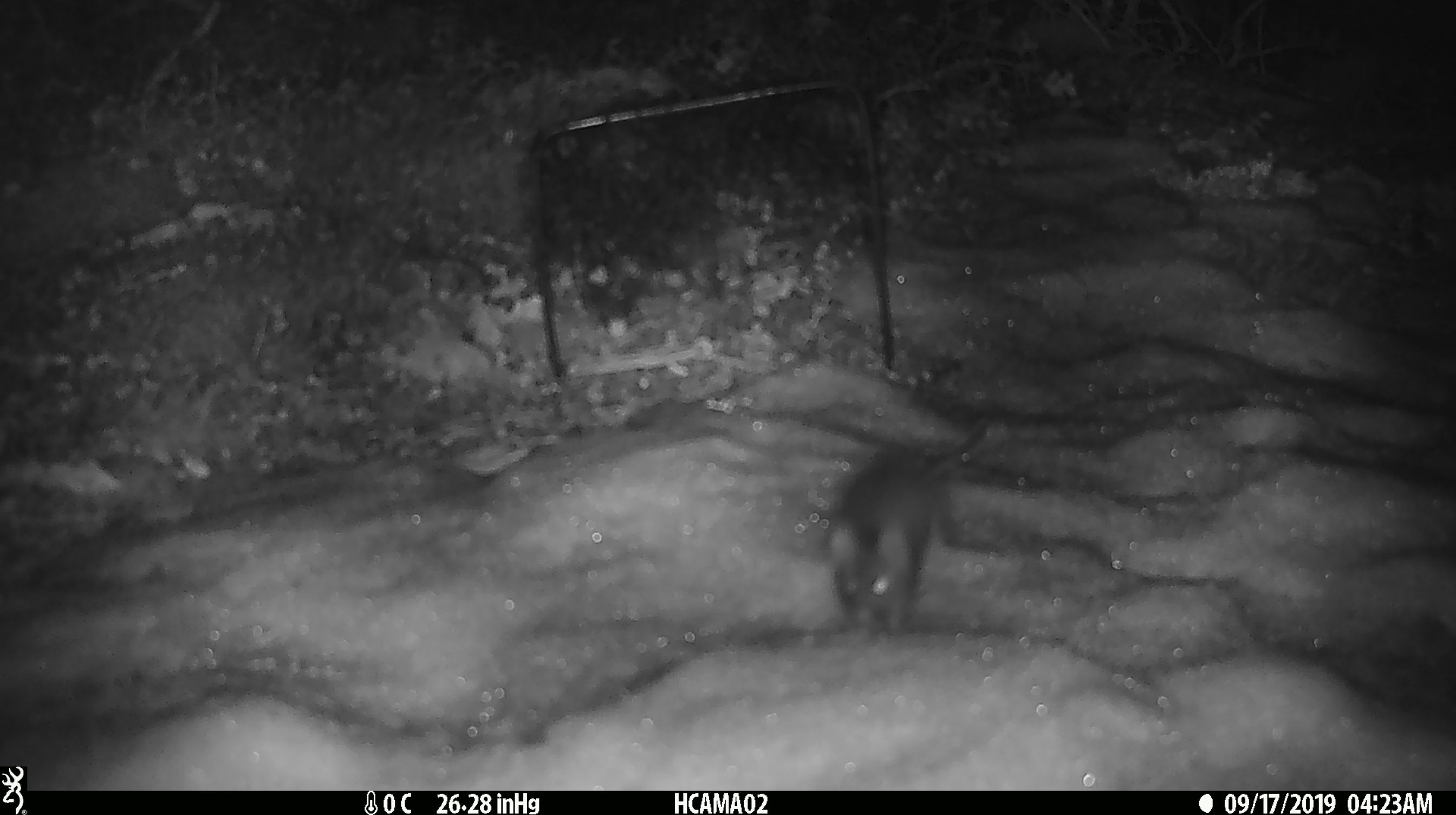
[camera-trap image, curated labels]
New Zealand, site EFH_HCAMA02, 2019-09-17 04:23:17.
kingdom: Animalia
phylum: Chordata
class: Mammalia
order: Rodentia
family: Muridae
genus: Mus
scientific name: Mus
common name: mouse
Mouse (Mus).